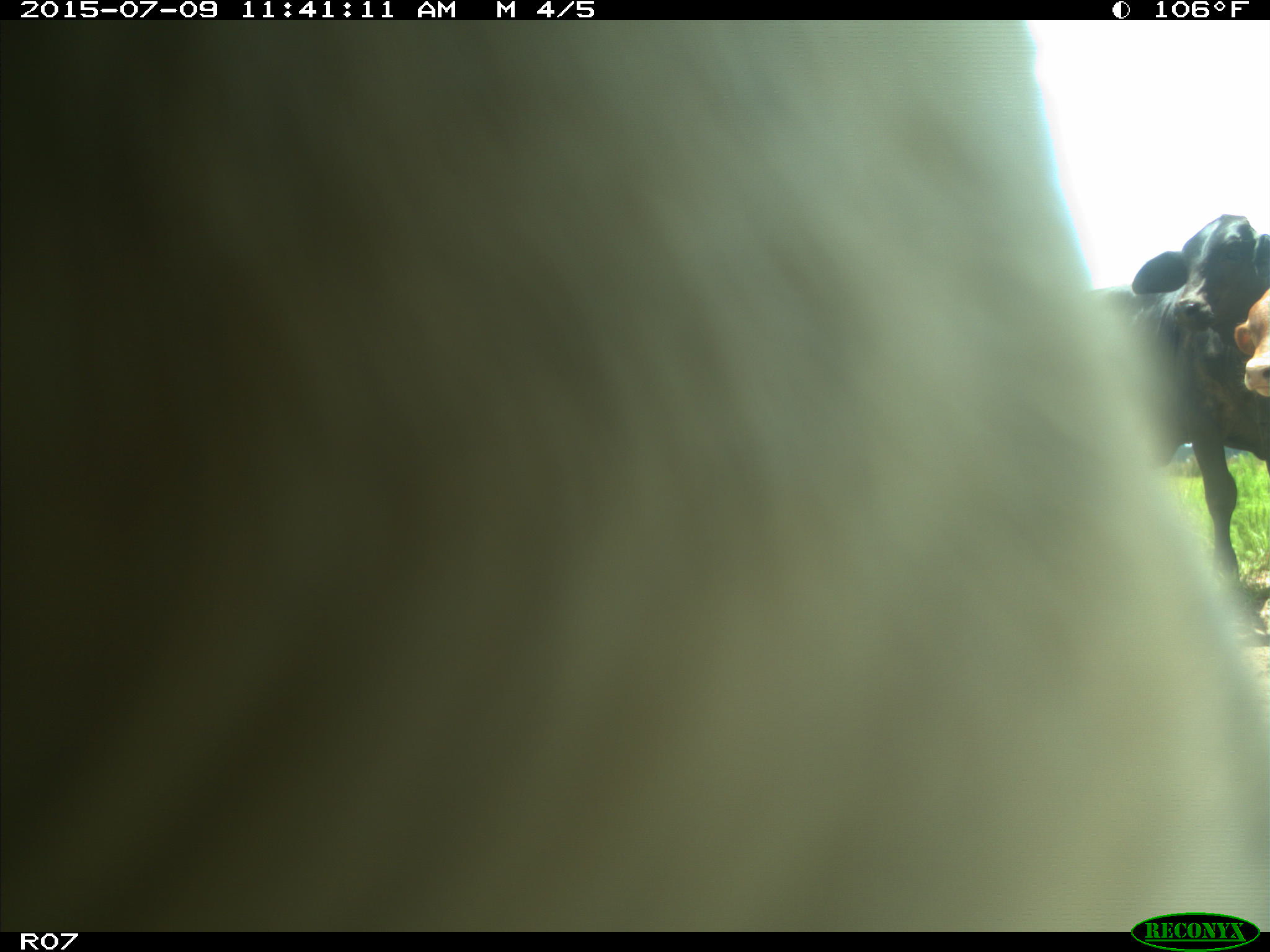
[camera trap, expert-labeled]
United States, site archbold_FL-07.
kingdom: Animalia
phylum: Chordata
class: Mammalia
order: Artiodactyla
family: Bovidae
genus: Bos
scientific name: Bos taurus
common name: domestic cow